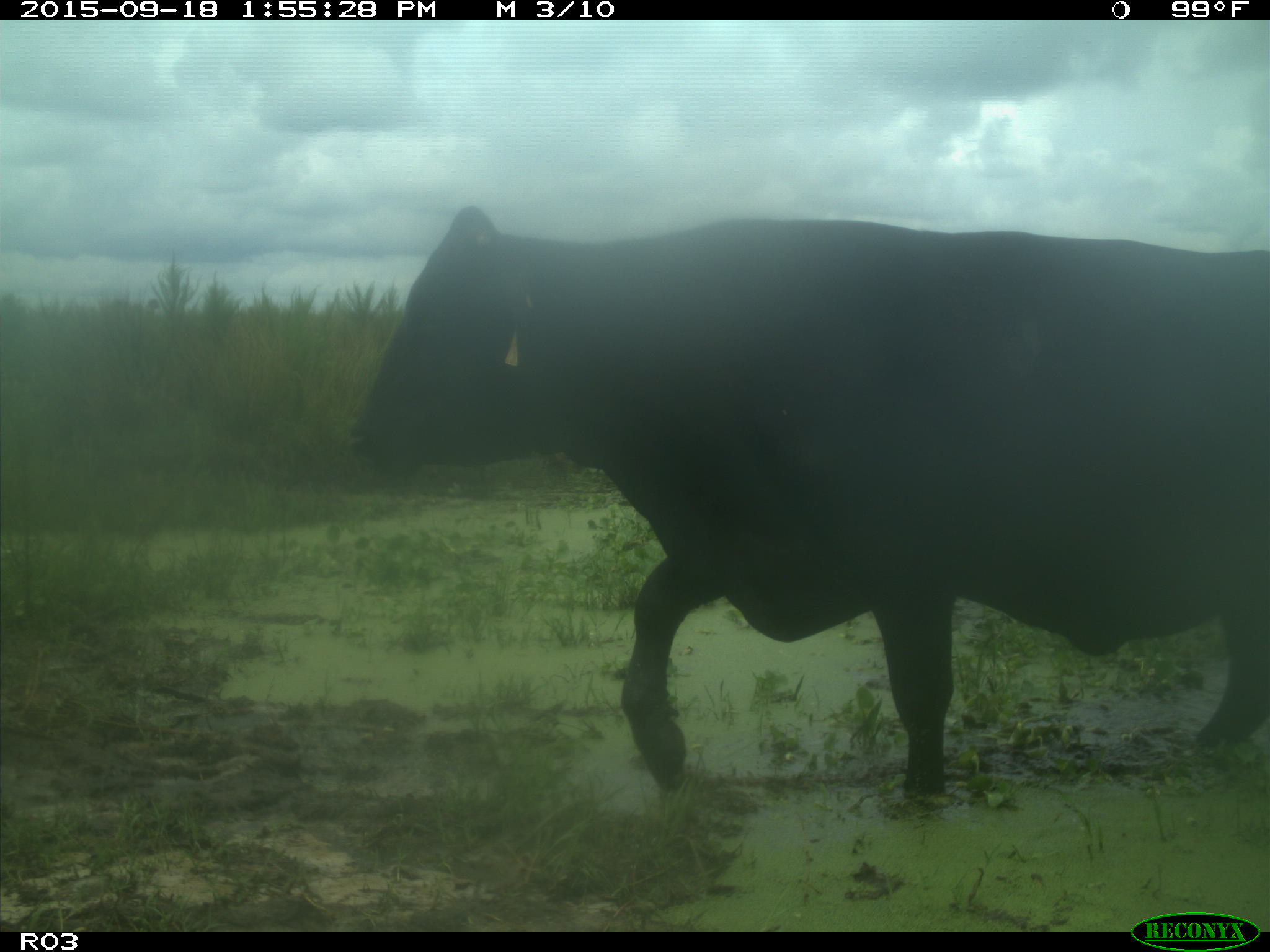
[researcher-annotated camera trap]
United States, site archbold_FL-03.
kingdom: Animalia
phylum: Chordata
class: Mammalia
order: Artiodactyla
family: Bovidae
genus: Bos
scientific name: Bos taurus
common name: domestic cow